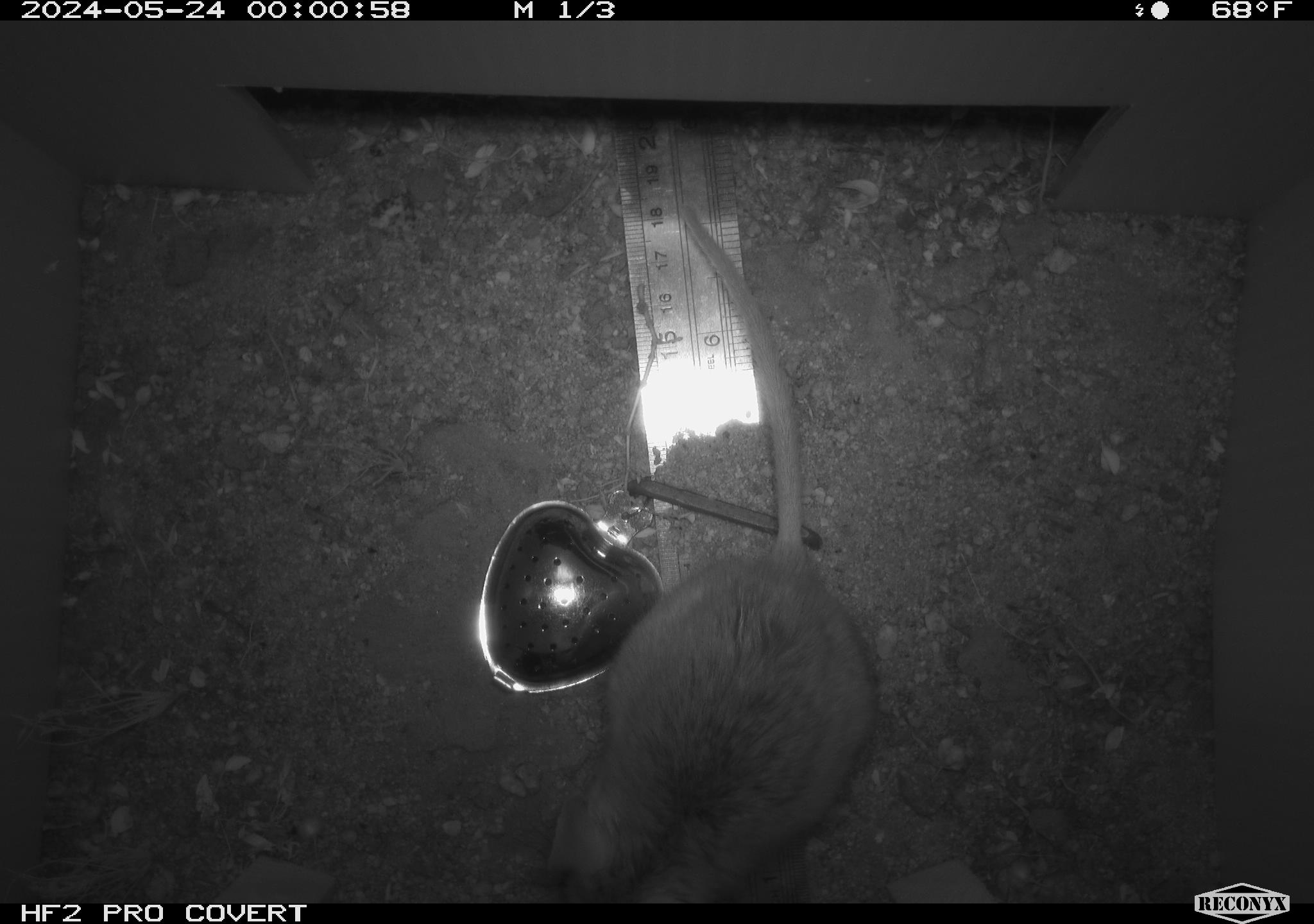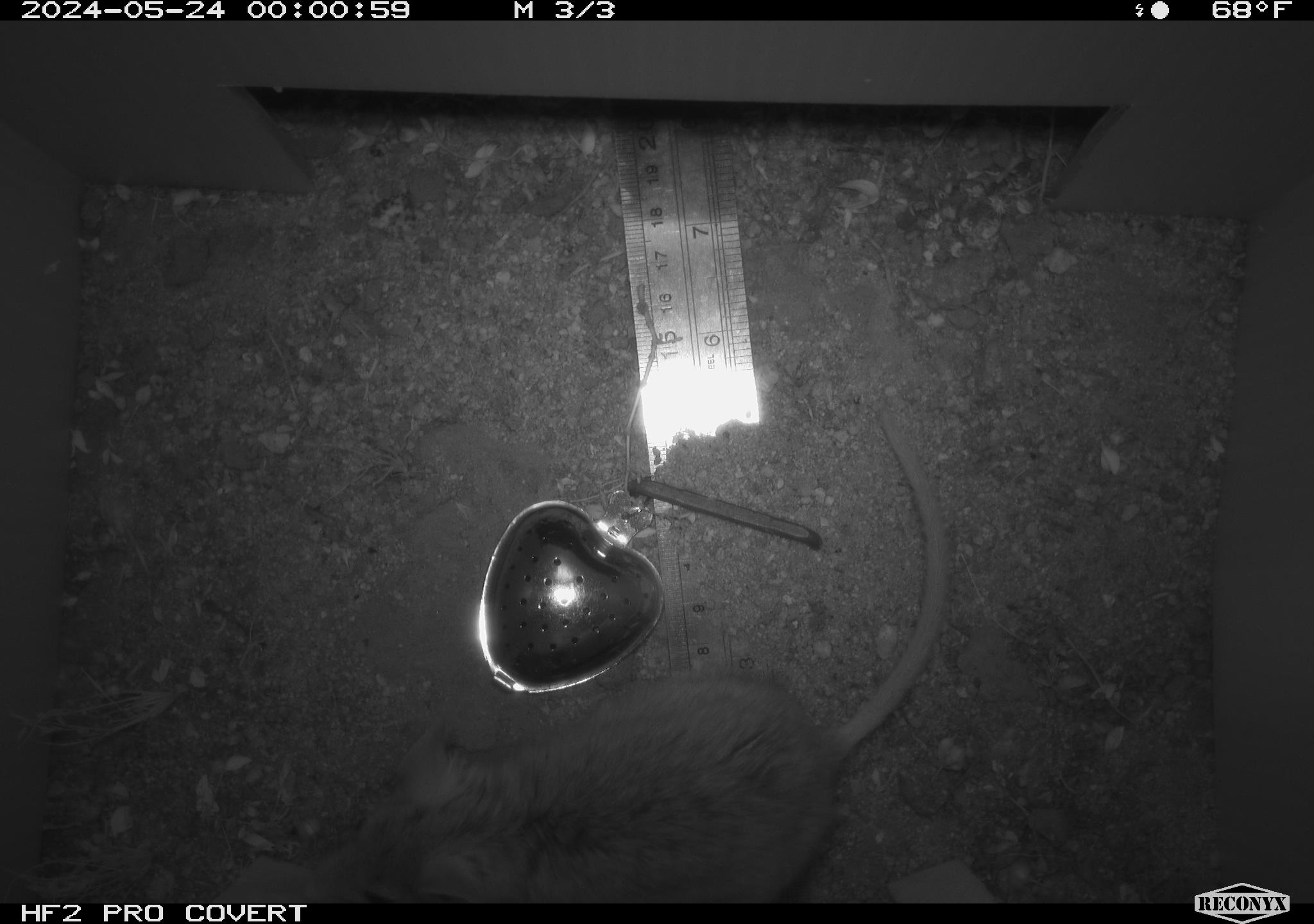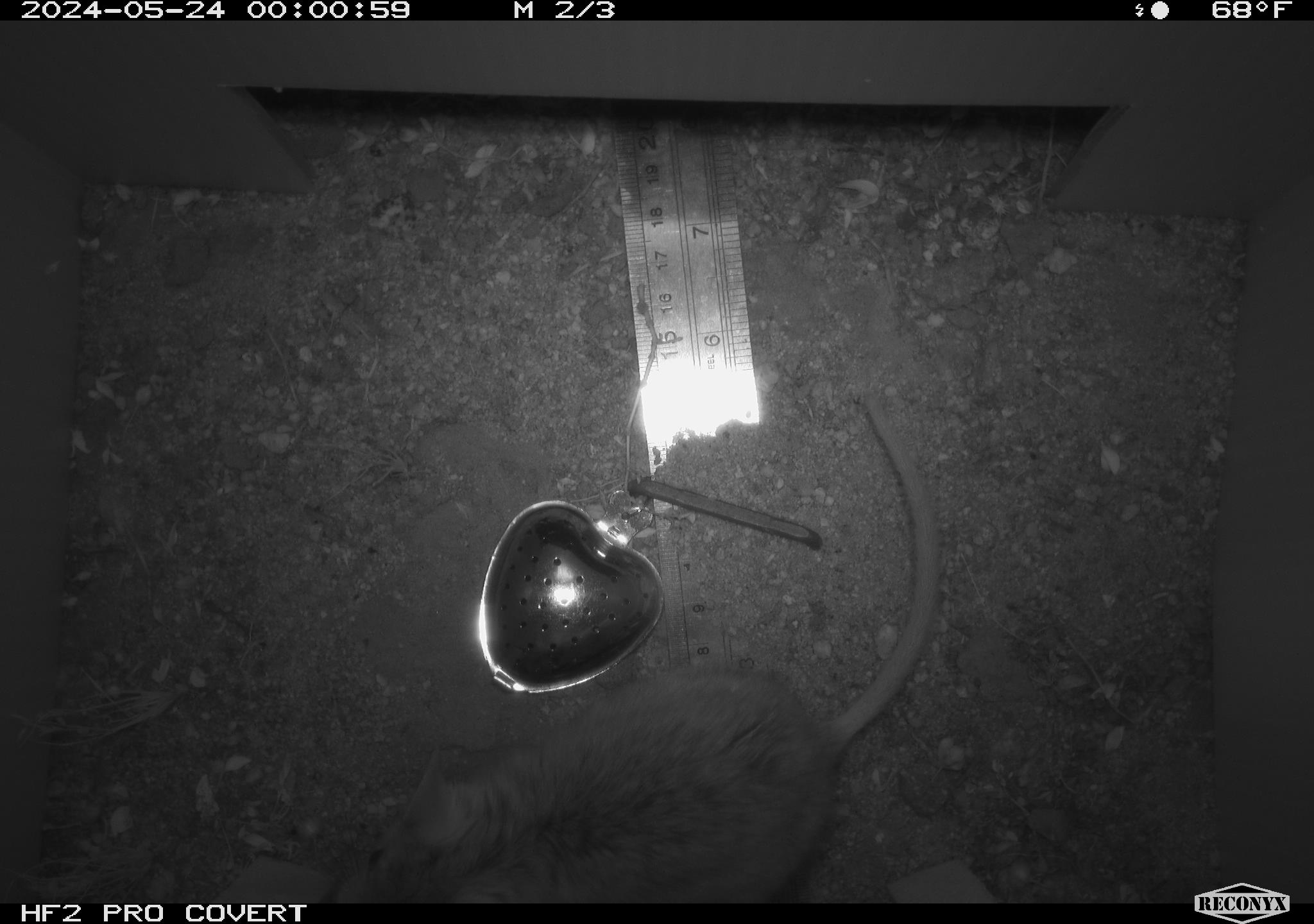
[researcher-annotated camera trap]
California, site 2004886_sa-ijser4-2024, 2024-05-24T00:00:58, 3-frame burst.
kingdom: Animalia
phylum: Chordata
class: Mammalia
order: Rodentia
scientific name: Rodentia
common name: woodrat or rat or mouse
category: woodrat or rat or mouse species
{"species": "woodrat or rat or mouse species (woodrat or rat or mouse) (Rodentia)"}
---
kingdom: Animalia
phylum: Chordata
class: Mammalia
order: Rodentia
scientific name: Rodentia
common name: woodrat or rat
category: woodrat or rat species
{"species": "woodrat or rat species (woodrat or rat) (Rodentia)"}